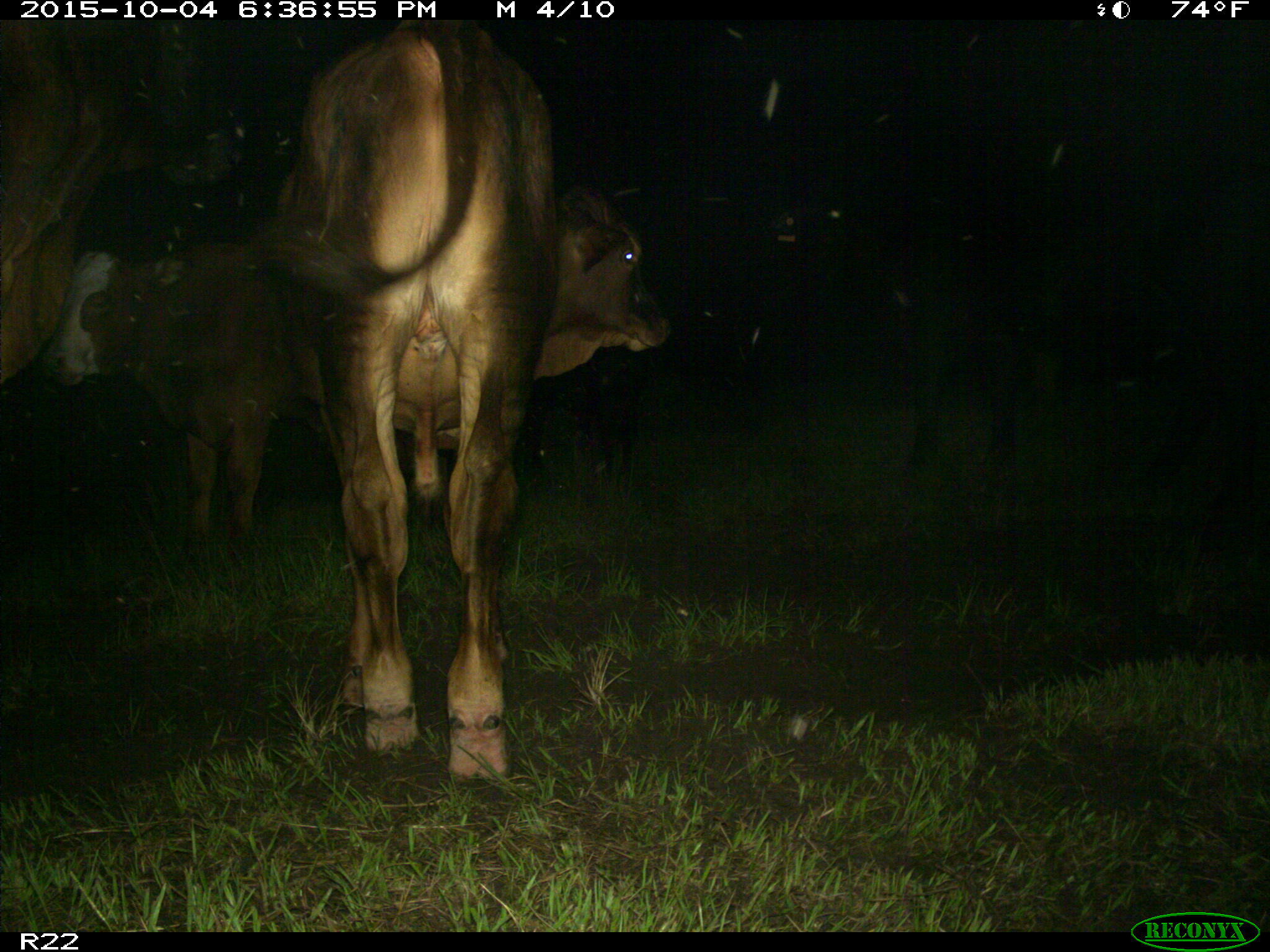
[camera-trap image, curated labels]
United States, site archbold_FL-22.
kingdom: Animalia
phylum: Chordata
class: Mammalia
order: Artiodactyla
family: Bovidae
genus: Bos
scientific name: Bos taurus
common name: domestic cow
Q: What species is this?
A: Bos taurus (domestic cow).